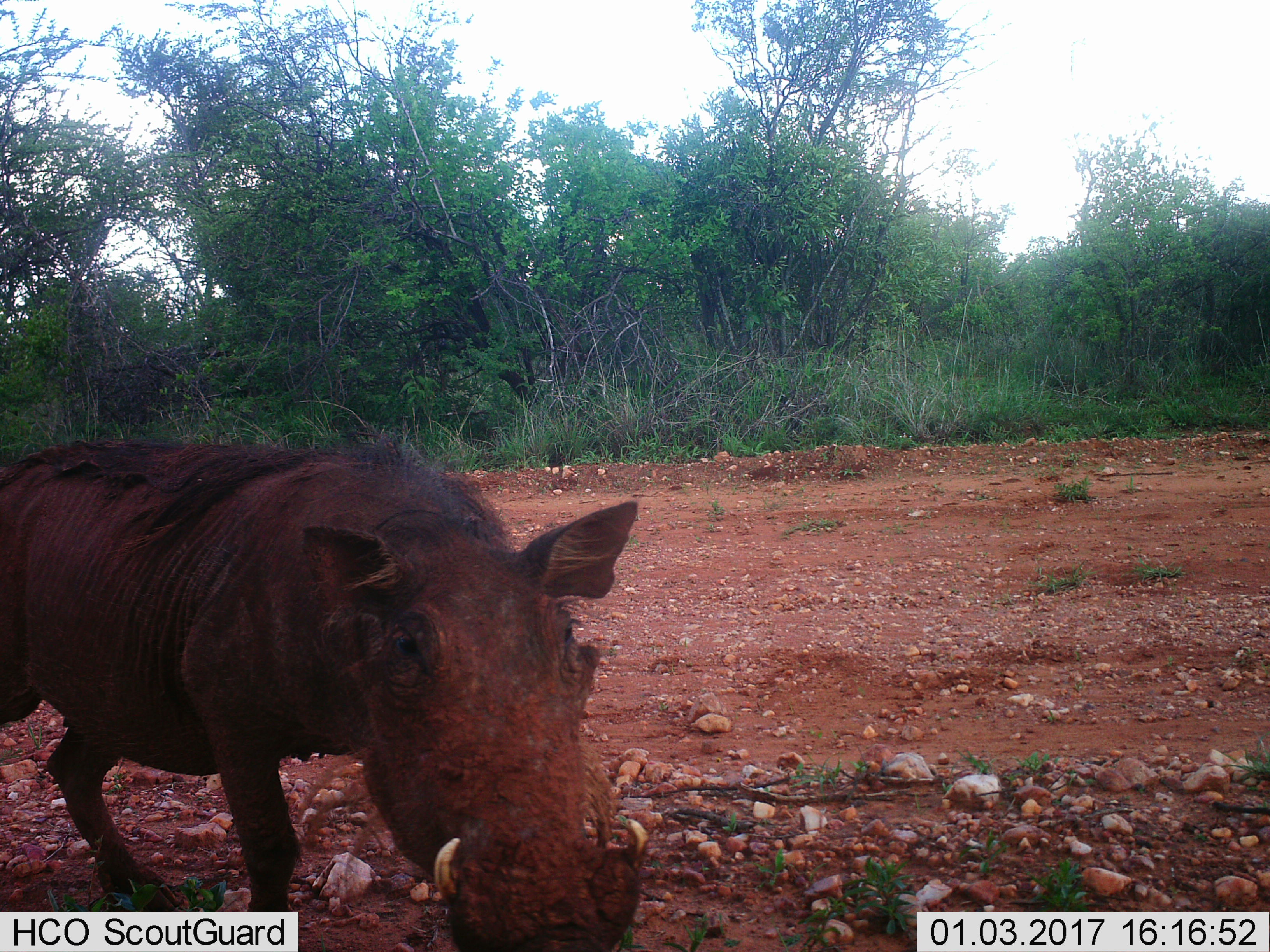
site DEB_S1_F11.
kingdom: Animalia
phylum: Chordata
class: Mammalia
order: Artiodactyla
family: Suidae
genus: Phacochoerus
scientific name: Phacochoerus africanus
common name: warthog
Warthog (Phacochoerus africanus), count 1. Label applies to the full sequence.